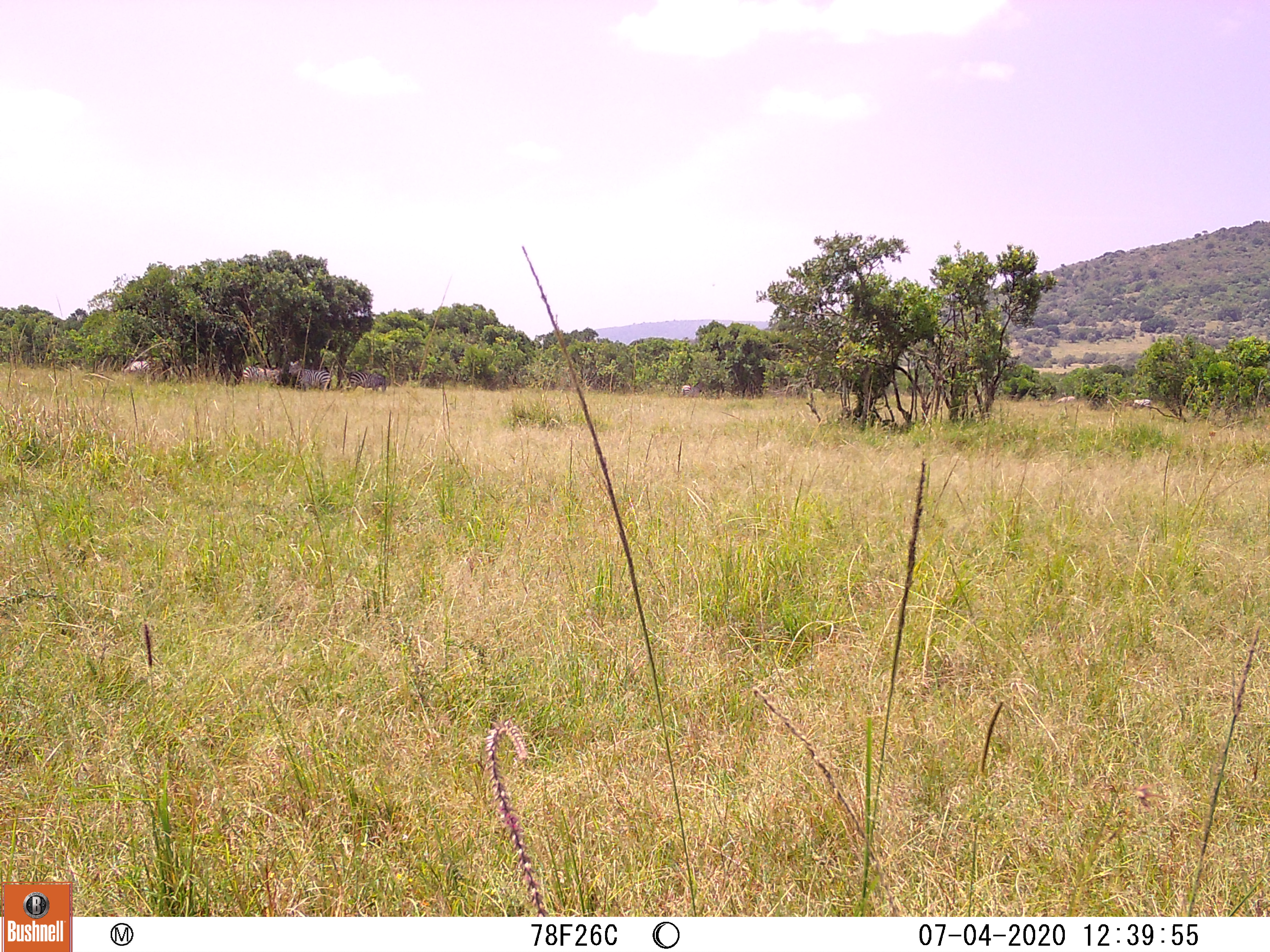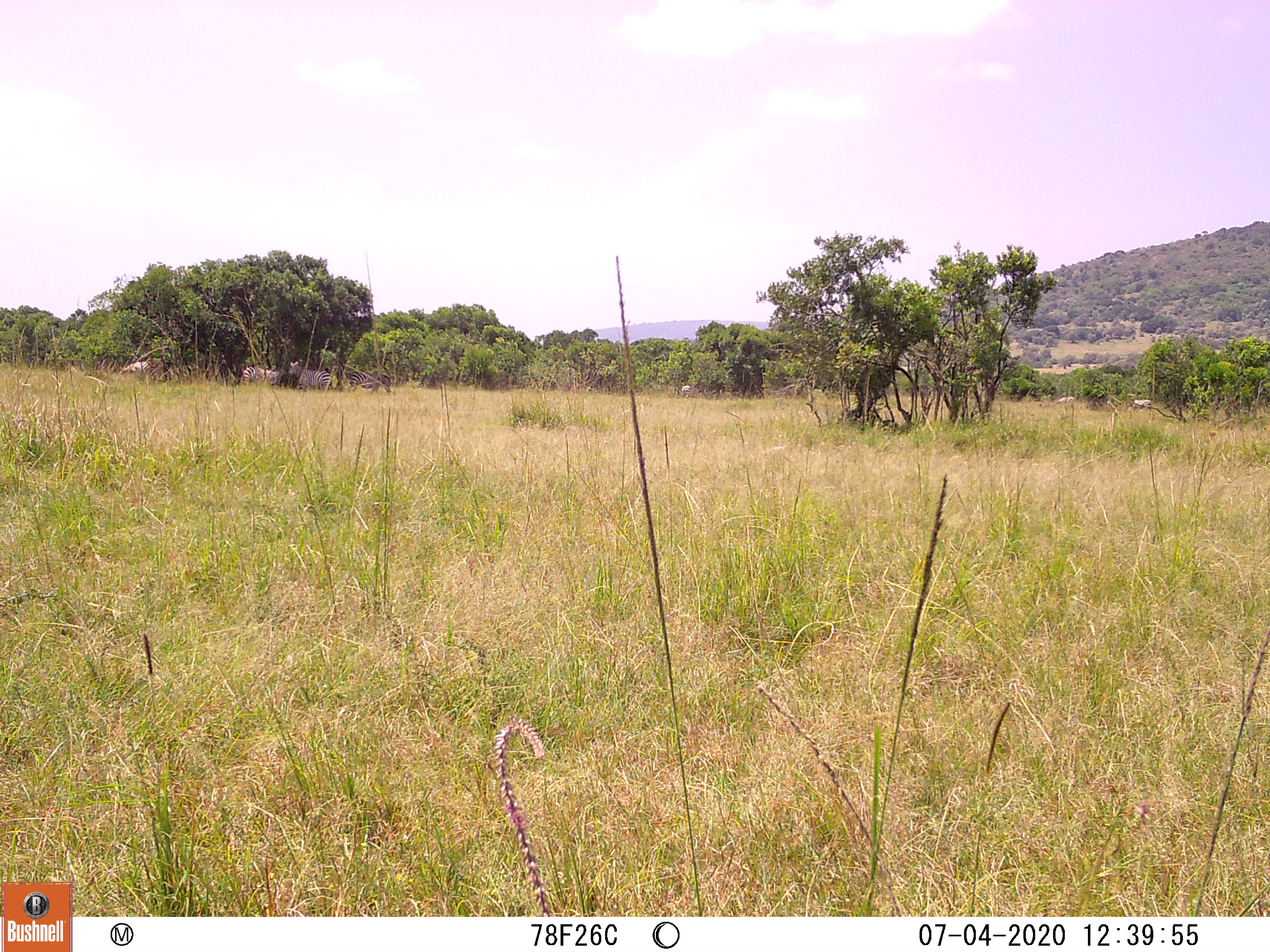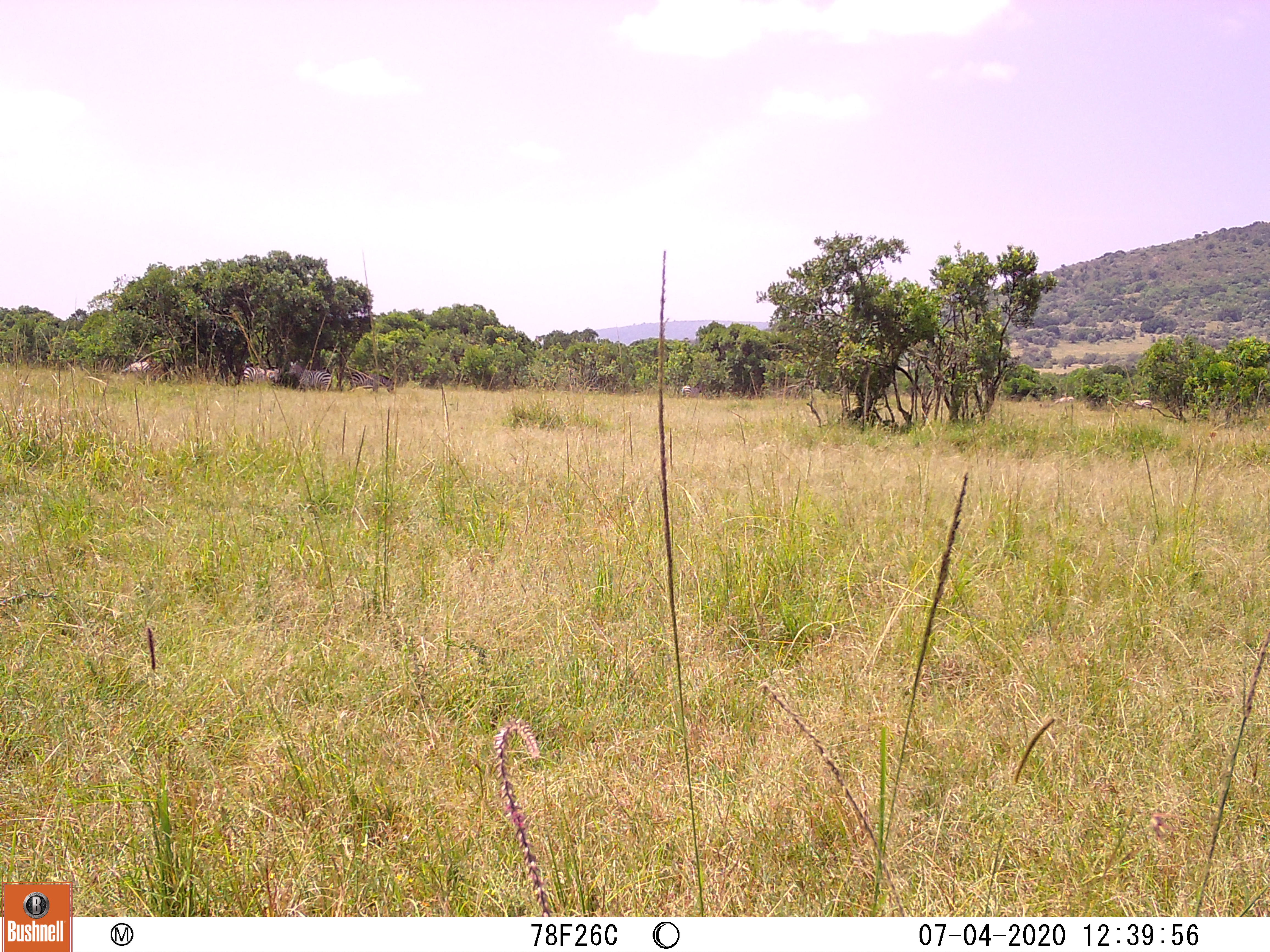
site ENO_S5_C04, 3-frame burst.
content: unidentified animal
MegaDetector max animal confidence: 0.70